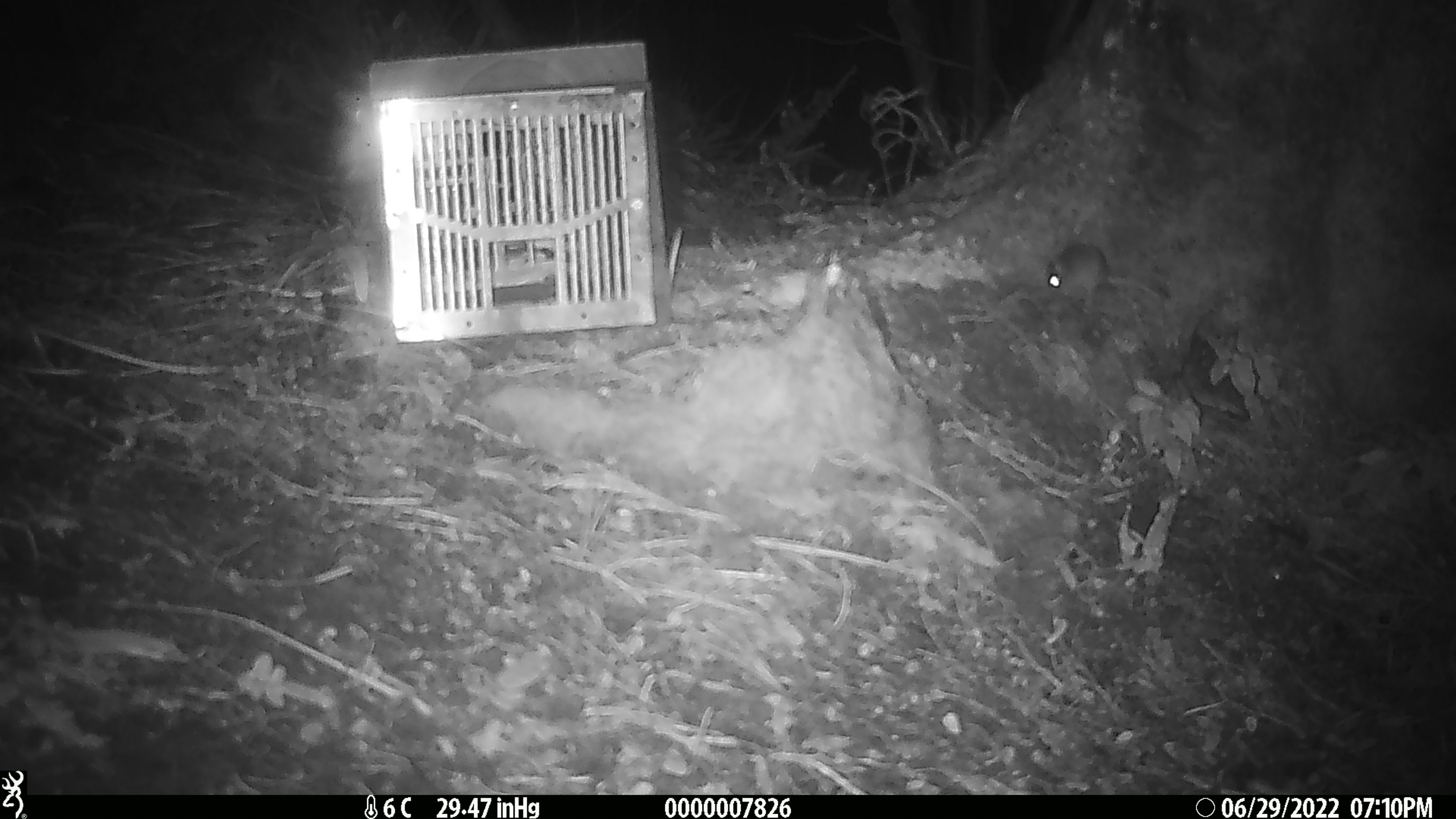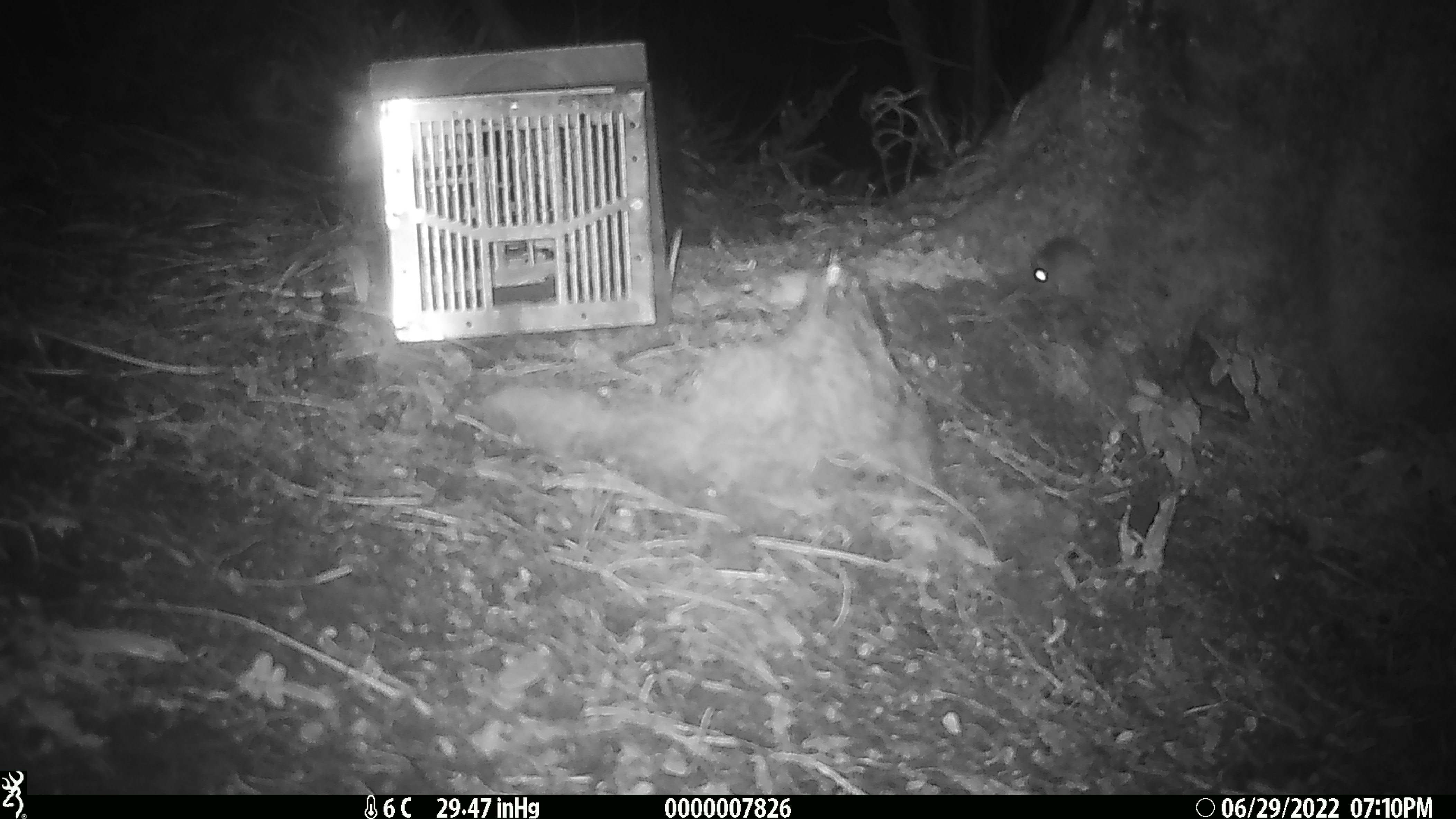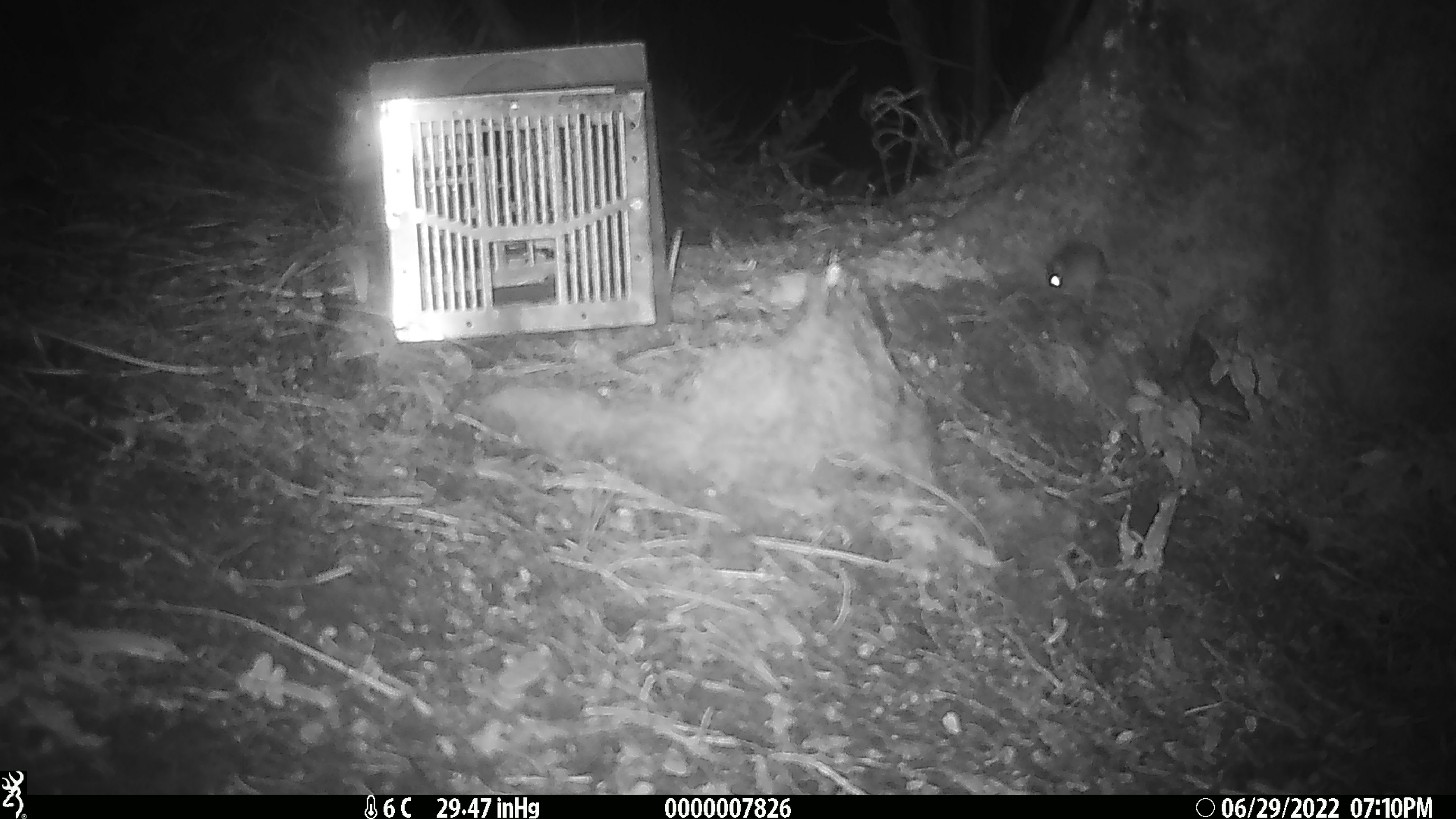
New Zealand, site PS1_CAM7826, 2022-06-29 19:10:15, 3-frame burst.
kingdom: Animalia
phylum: Chordata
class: Mammalia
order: Rodentia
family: Muridae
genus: Mus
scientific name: Mus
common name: mouse